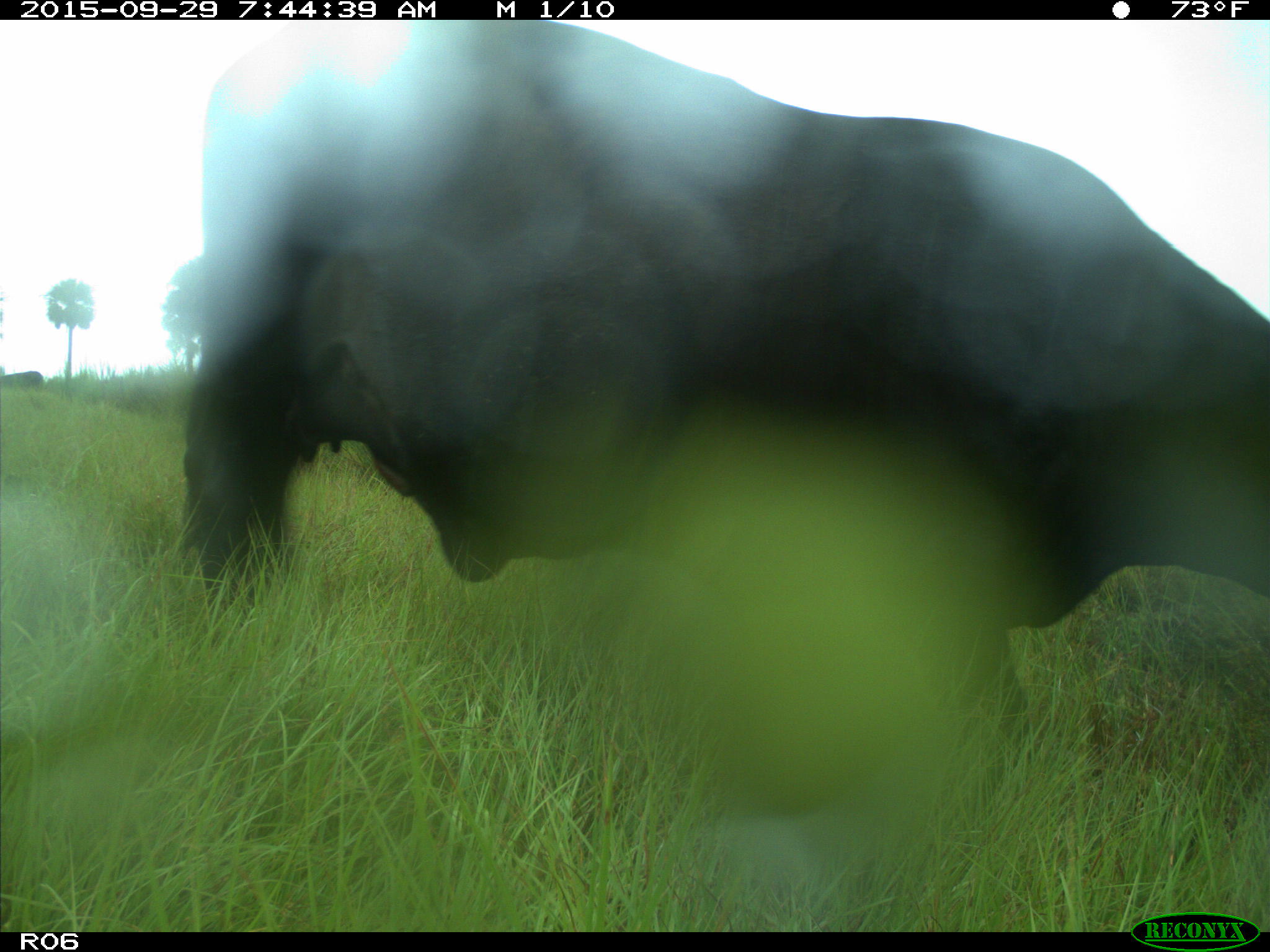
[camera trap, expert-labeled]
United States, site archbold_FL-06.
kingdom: Animalia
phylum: Chordata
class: Mammalia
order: Artiodactyla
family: Bovidae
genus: Bos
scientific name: Bos taurus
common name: domestic cow